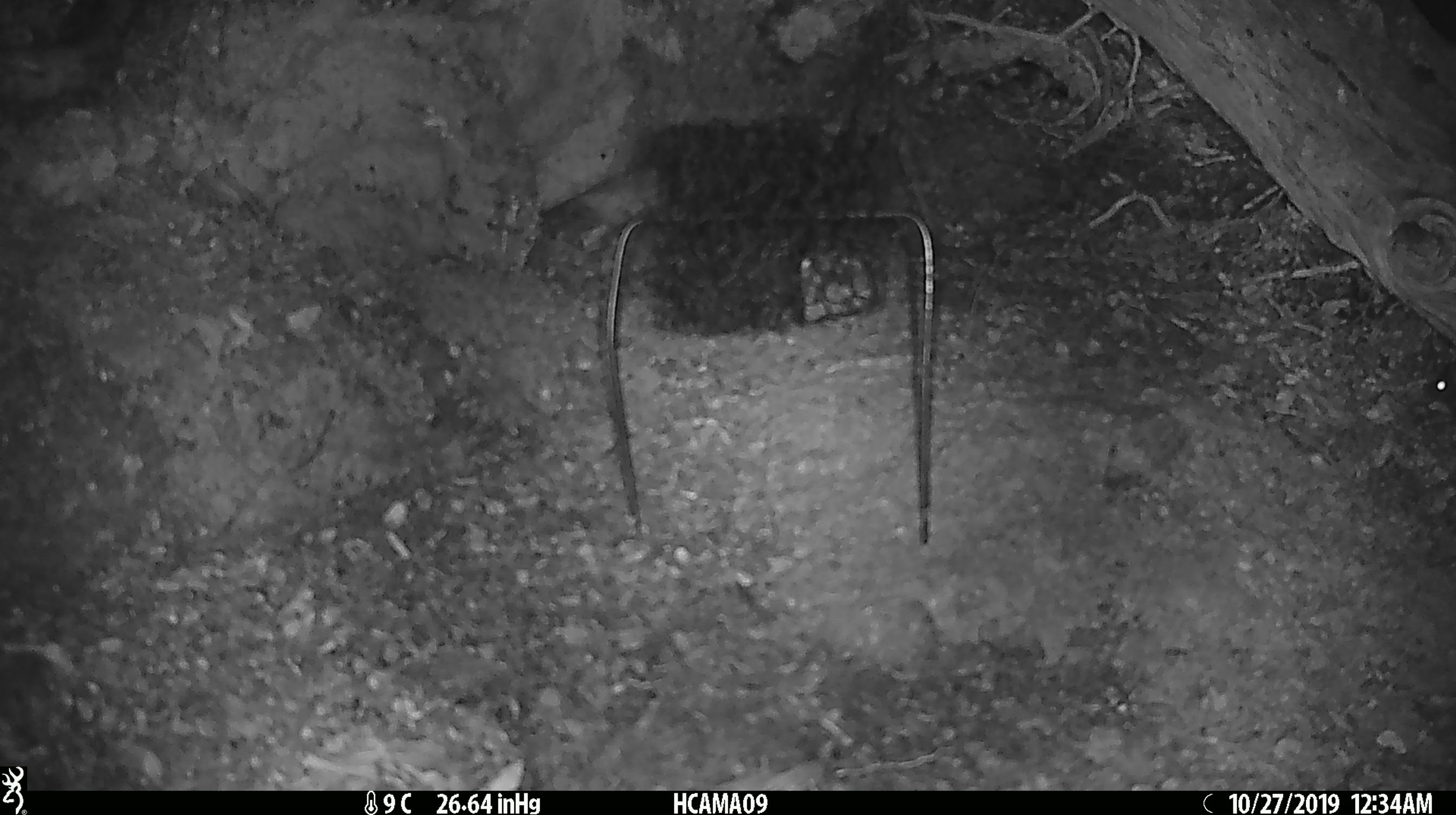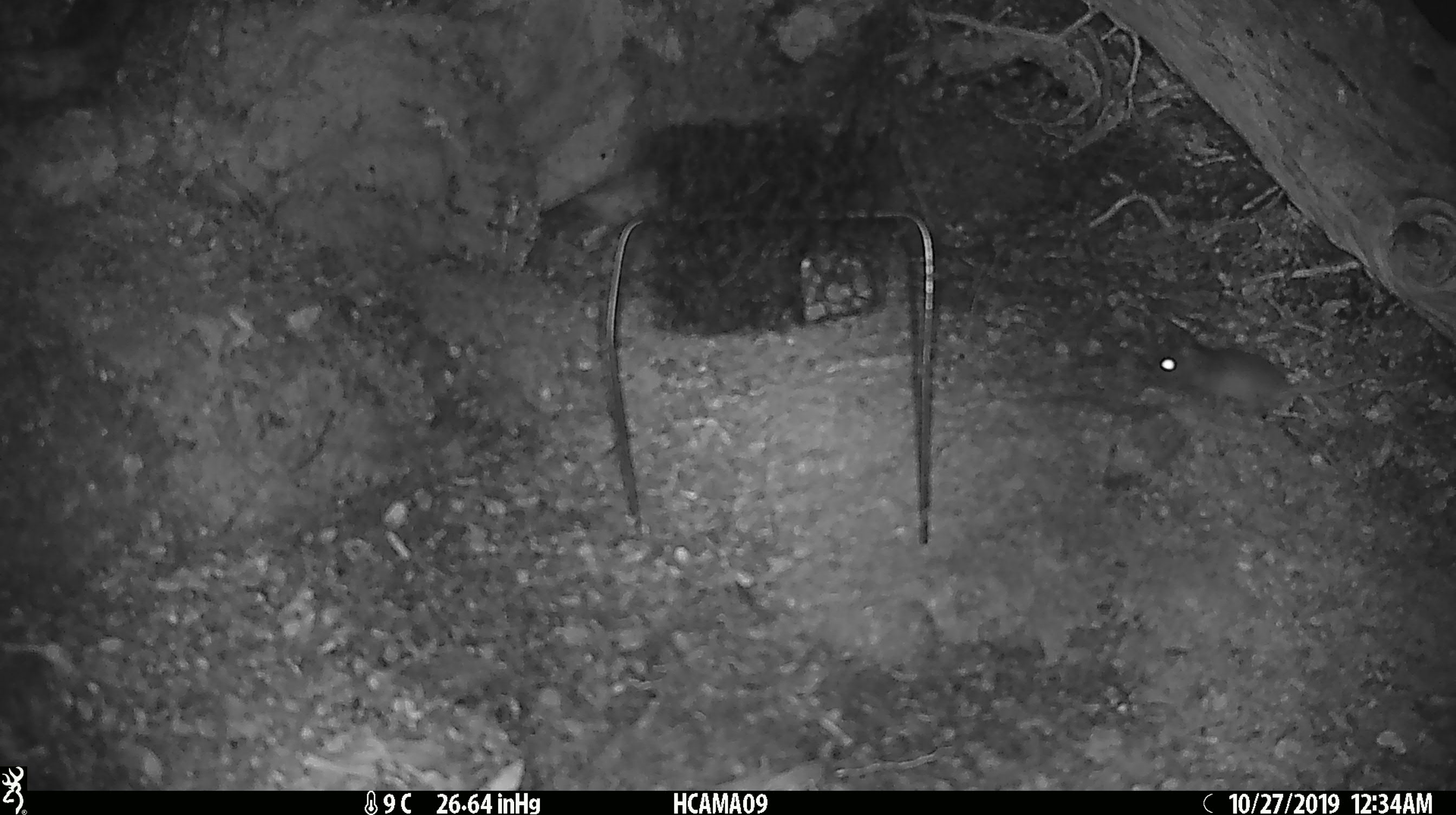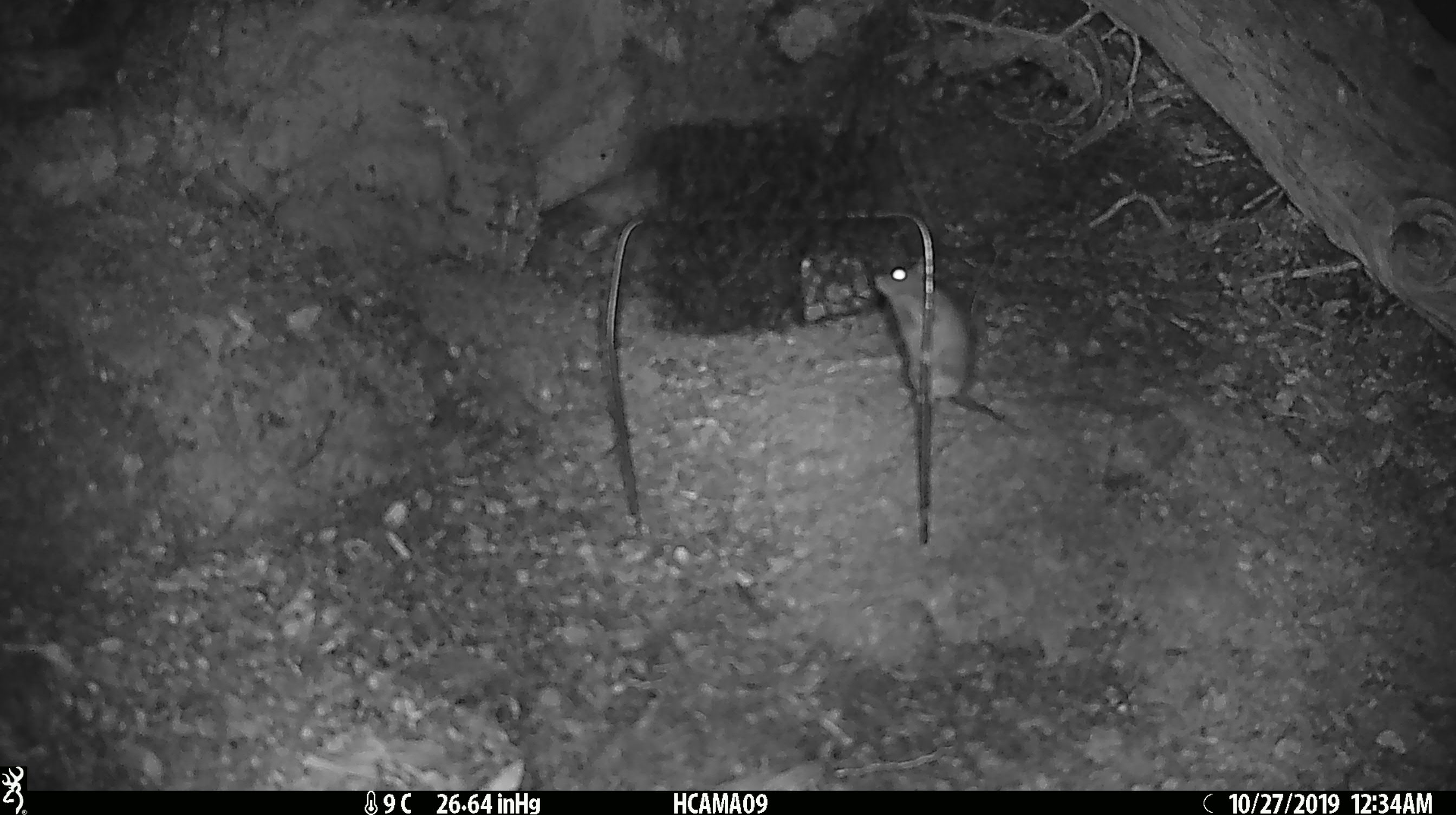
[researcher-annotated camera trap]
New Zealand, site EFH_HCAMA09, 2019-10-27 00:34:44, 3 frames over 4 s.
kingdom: Animalia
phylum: Chordata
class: Mammalia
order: Rodentia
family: Muridae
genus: Mus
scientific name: Mus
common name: mouse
Mouse (Mus).